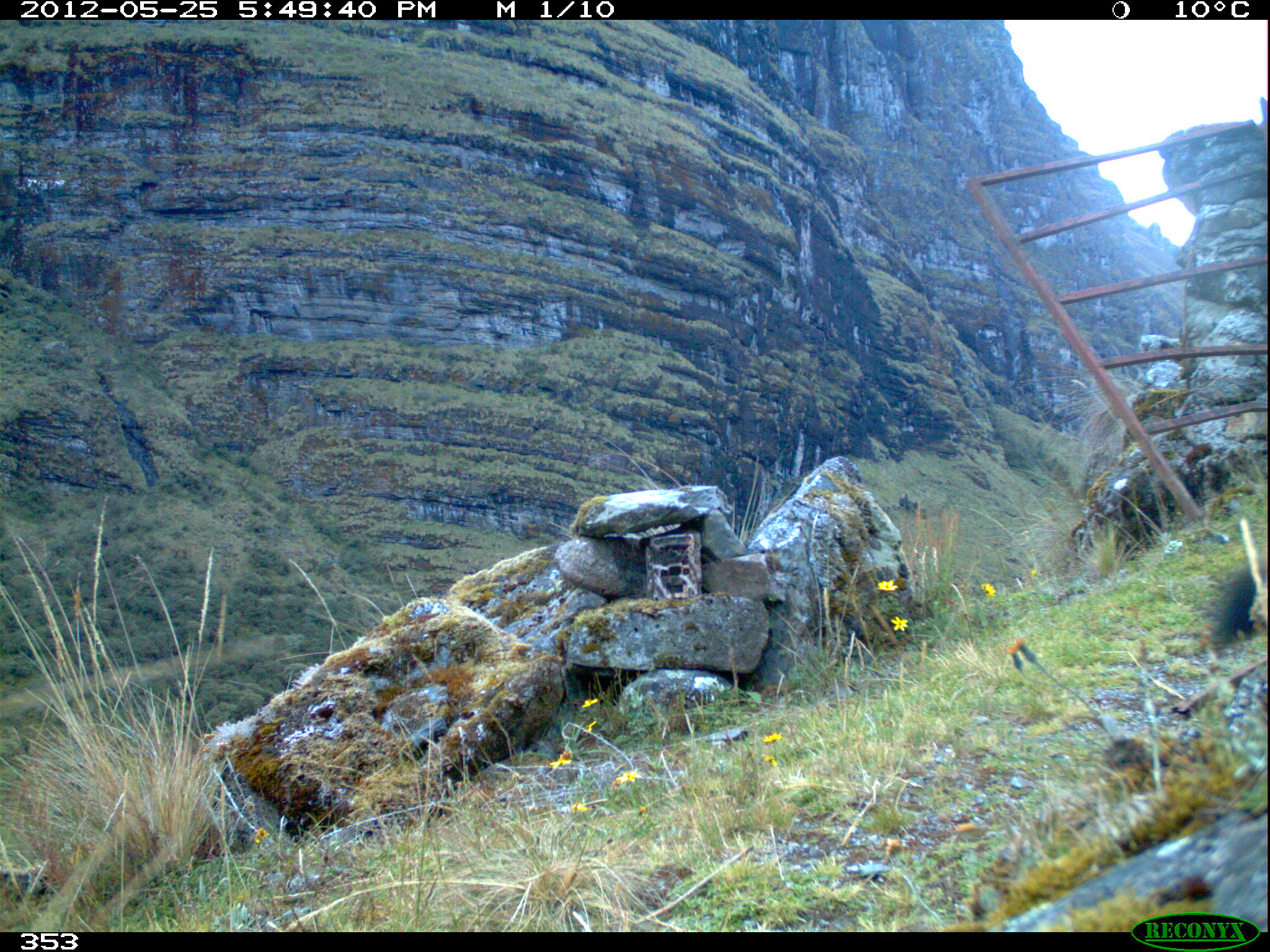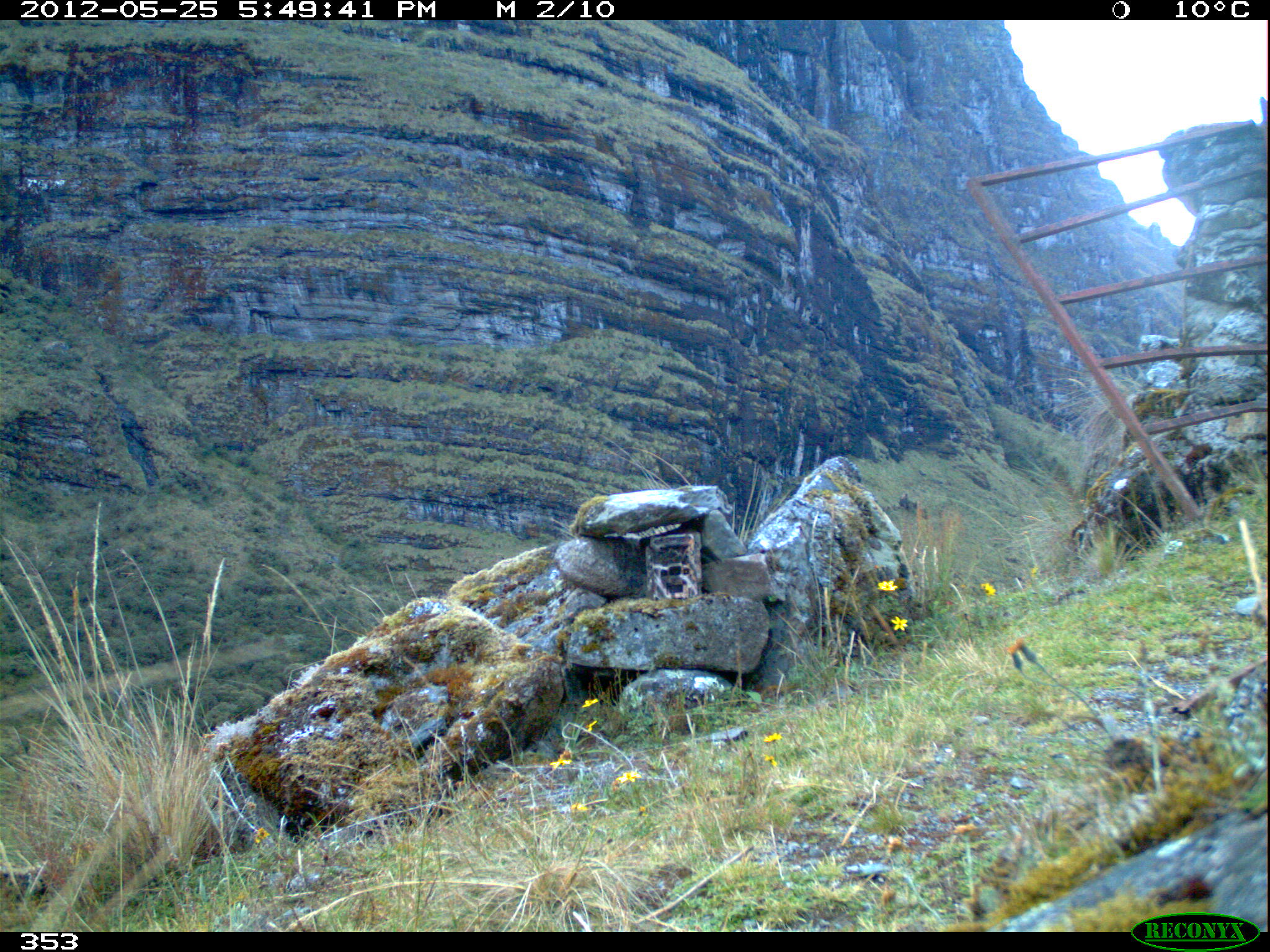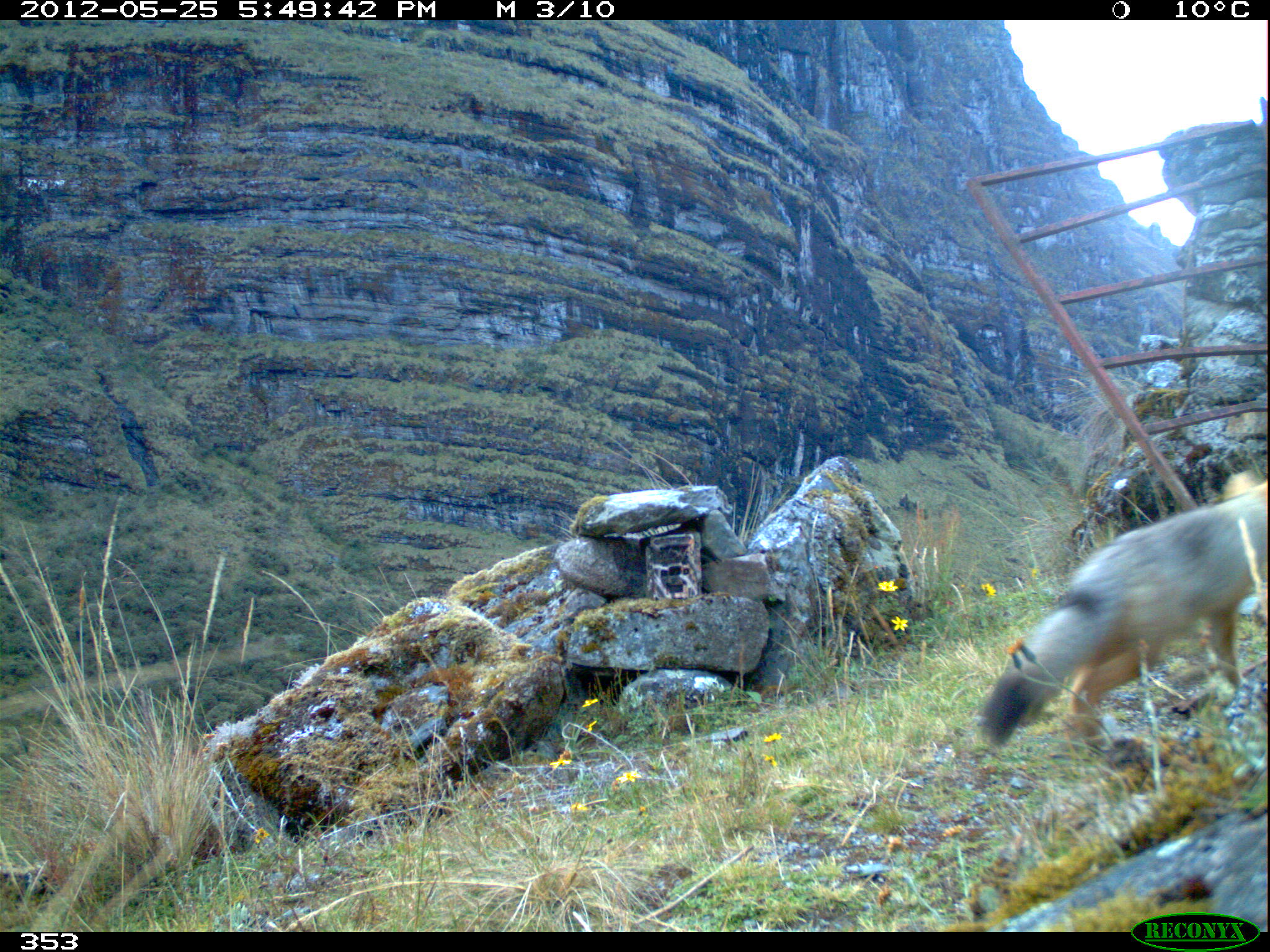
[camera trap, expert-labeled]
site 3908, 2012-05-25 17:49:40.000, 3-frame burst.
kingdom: Animalia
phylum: Chordata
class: Mammalia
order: Carnivora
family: Canidae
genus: Lycalopex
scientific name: Lycalopex culpaeus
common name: culpeo